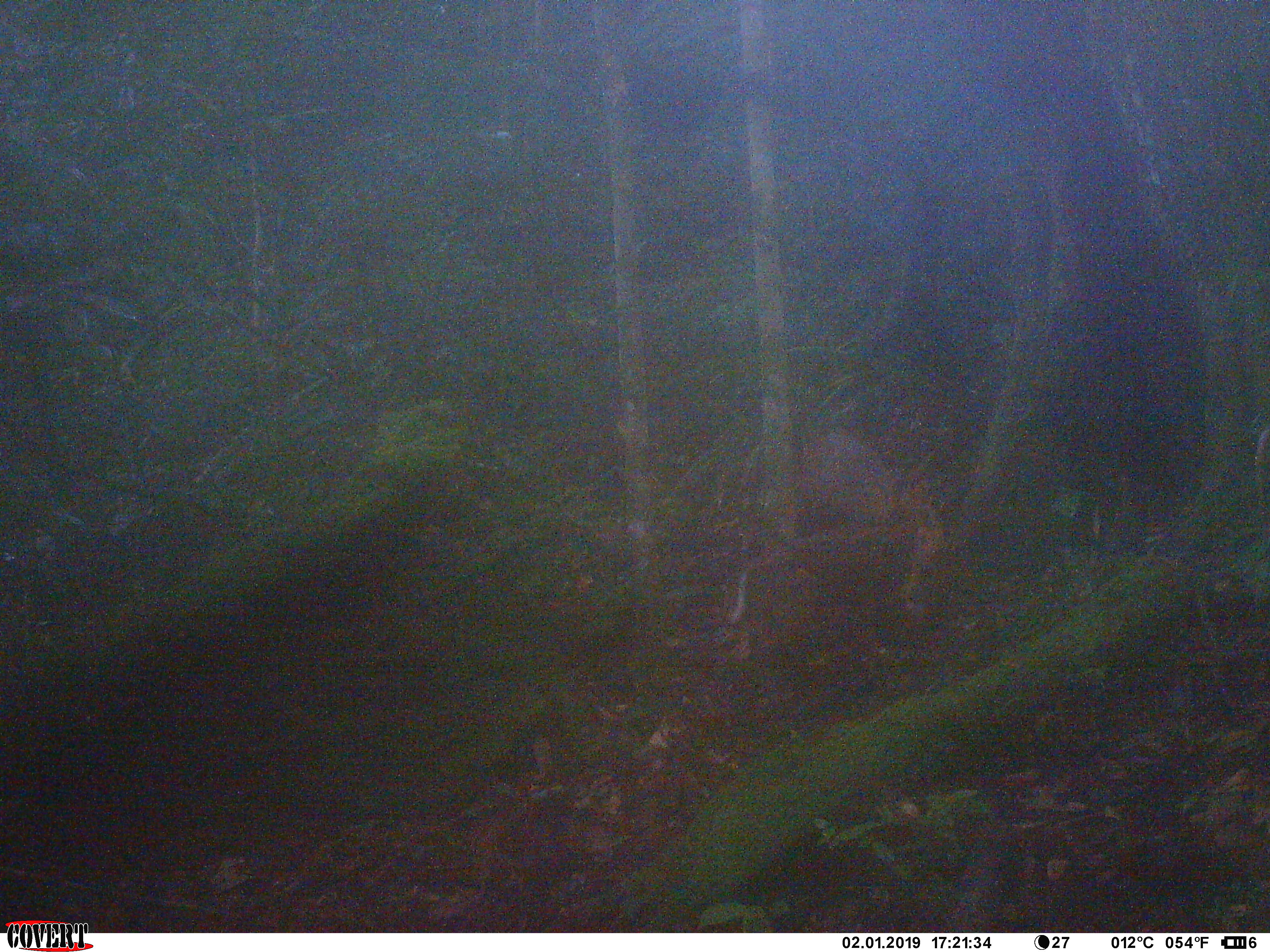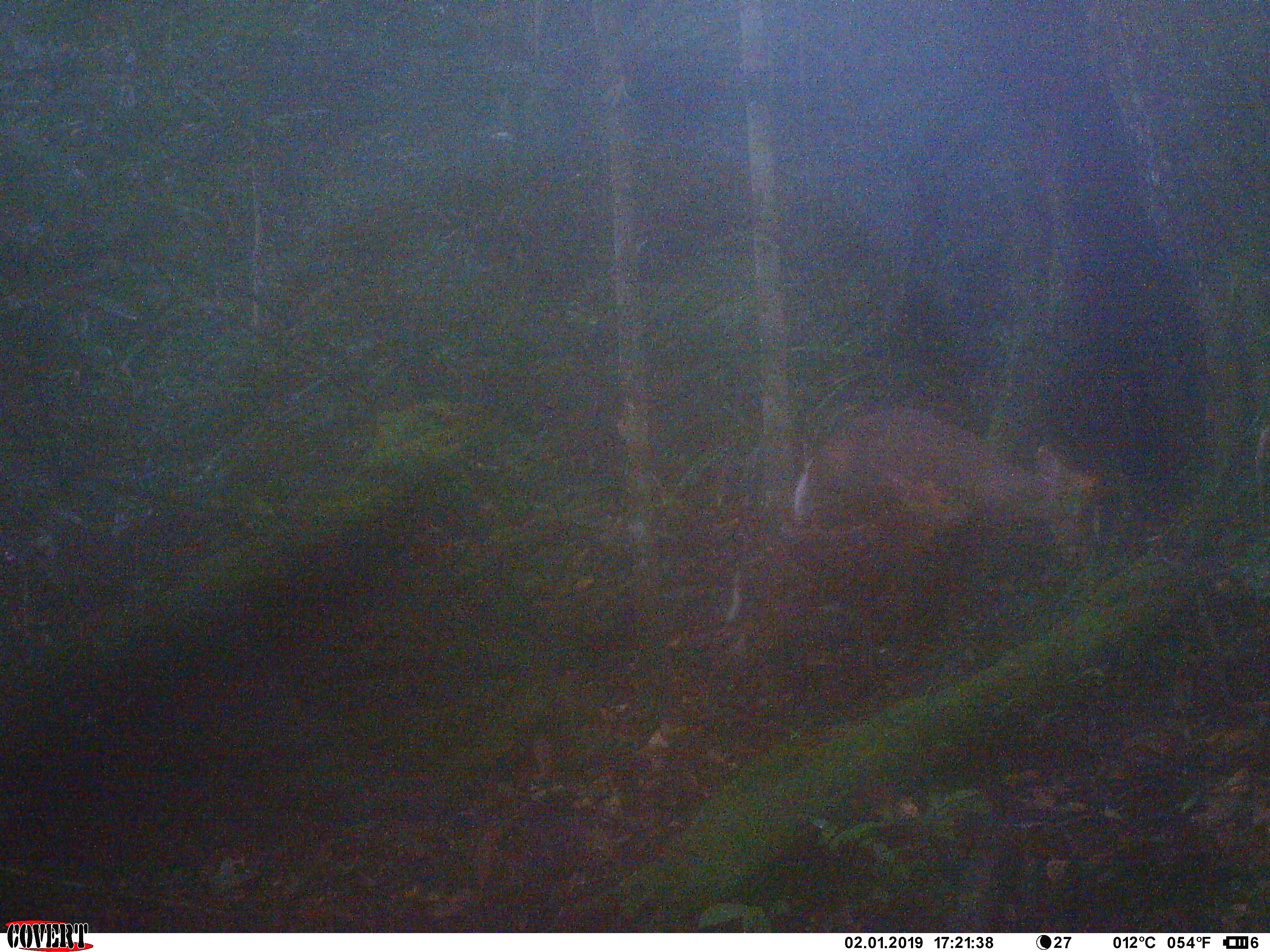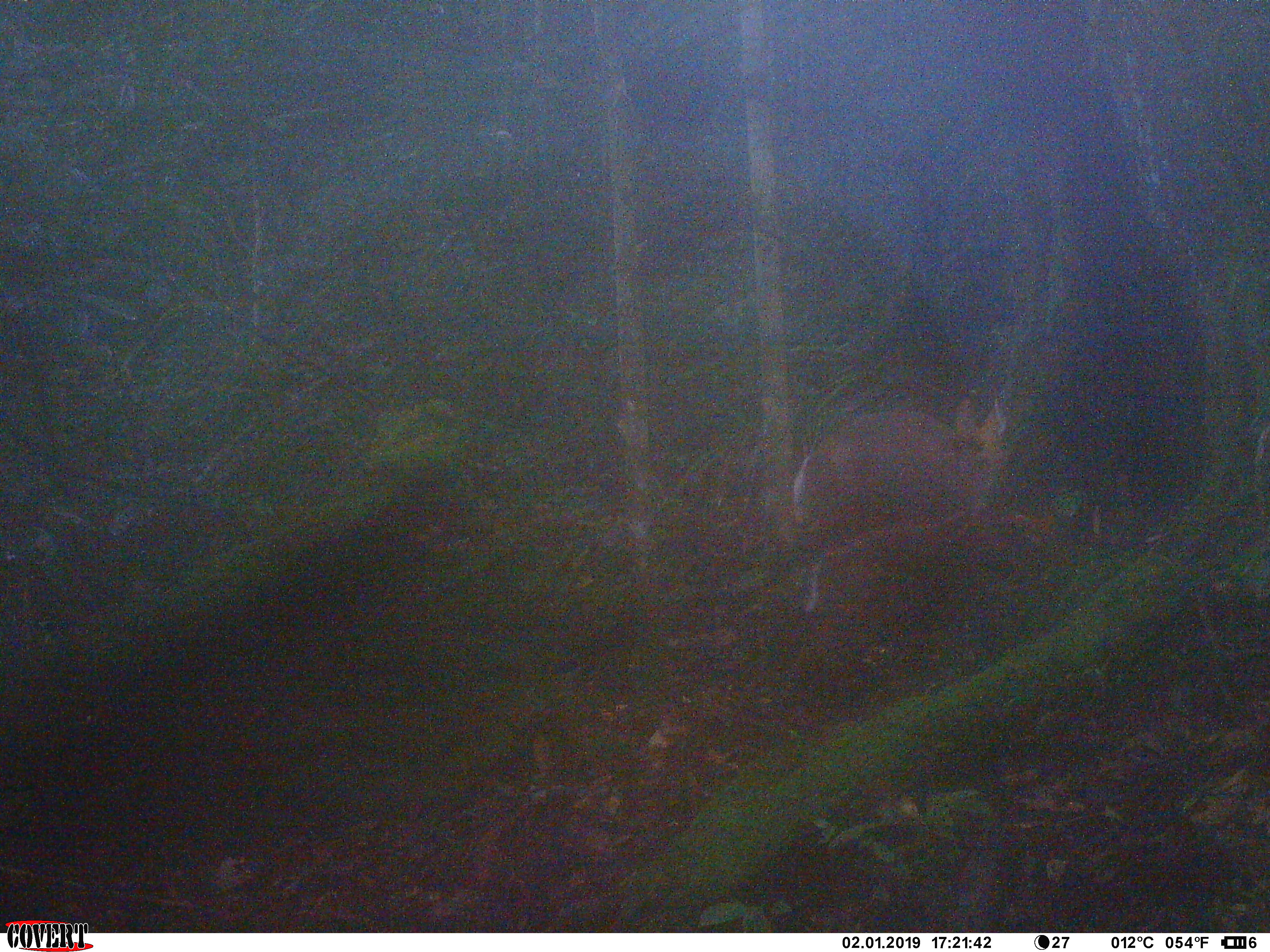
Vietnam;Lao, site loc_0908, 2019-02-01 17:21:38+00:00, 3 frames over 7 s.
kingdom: Animalia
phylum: Chordata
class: Mammalia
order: Artiodactyla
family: Cervidae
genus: Muntiacus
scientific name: Muntiacus rooseveltorum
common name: roosevelt's muntjac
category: roosevelts muntjac group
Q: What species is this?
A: Roosevelts muntjac group (roosevelt's muntjac) (Muntiacus rooseveltorum).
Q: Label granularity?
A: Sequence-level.